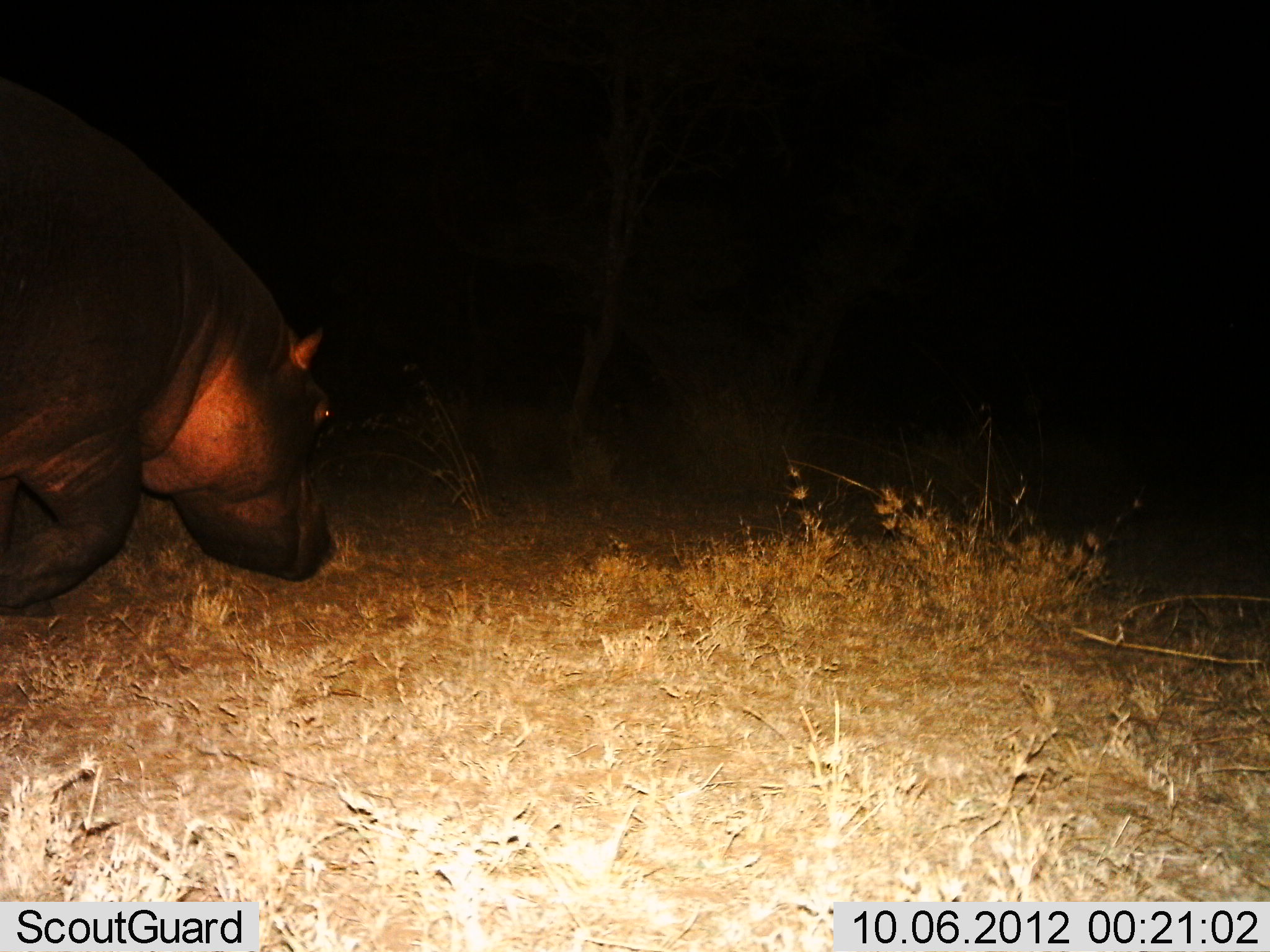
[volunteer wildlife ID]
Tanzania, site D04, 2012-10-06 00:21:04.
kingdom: Animalia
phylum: Chordata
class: Mammalia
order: Artiodactyla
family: Hippopotamidae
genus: Hippopotamus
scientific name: Hippopotamus amphibius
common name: hippopotamus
Hippopotamus (Hippopotamus amphibius), count 1. Behavior (volunteer vote fractions): standing 30%, resting 0%, moving 60%, interacting 0%. Young present (vote fraction): 0%. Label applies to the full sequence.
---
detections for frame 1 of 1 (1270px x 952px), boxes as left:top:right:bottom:
animal: 0:83:336:610